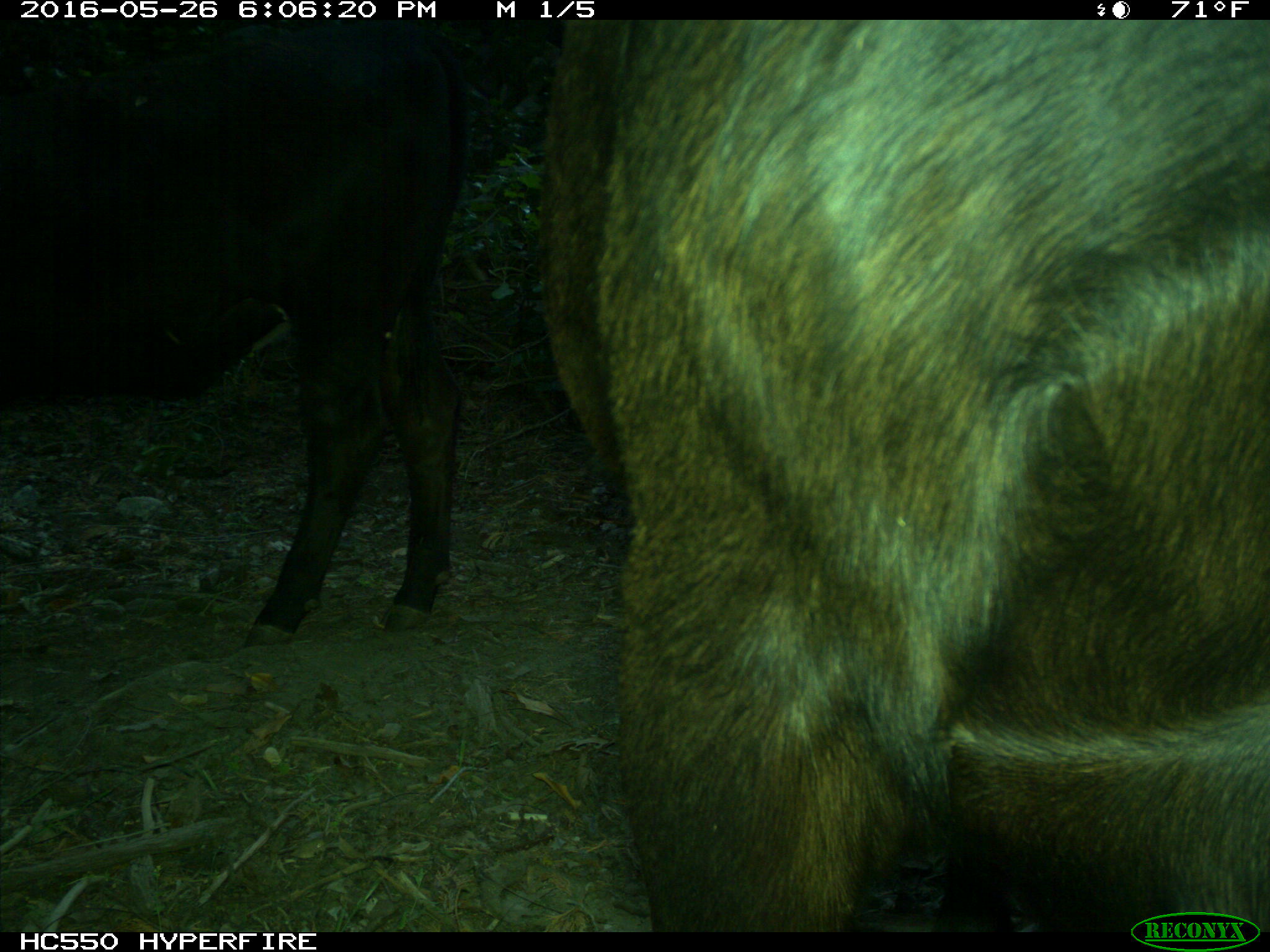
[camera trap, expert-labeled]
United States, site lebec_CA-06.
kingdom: Animalia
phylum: Chordata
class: Mammalia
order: Artiodactyla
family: Bovidae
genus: Bos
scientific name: Bos taurus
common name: domestic cow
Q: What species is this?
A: Bos taurus (domestic cow).